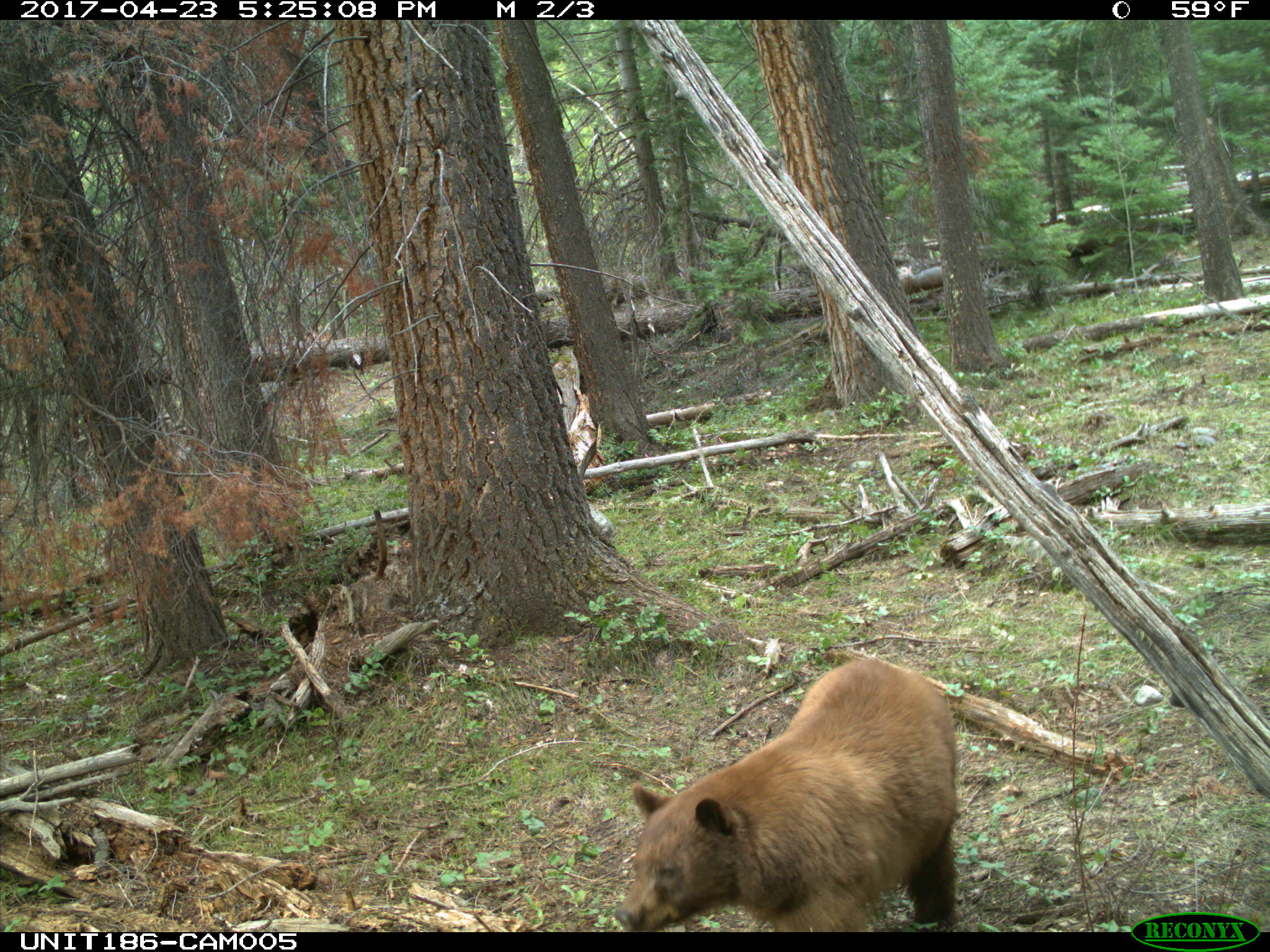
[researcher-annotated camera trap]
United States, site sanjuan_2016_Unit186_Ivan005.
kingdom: Animalia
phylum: Chordata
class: Mammalia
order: Carnivora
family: Ursidae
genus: Ursus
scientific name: Ursus americanus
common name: american black bear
Ursus americanus (american black bear).